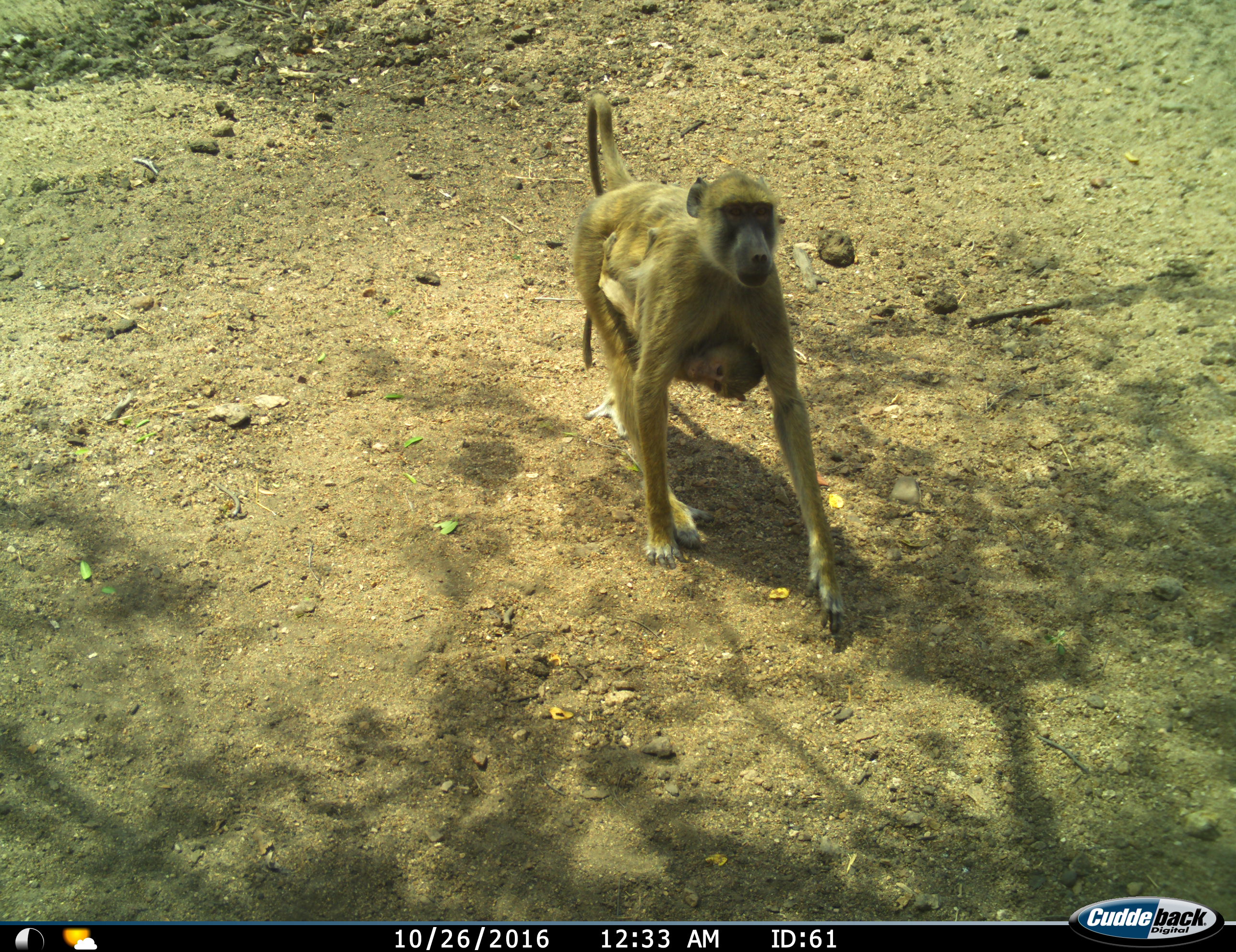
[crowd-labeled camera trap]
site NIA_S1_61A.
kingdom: Animalia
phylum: Chordata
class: Mammalia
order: Primates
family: Cercopithecidae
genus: Papio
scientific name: Papio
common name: baboon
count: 2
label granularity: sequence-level